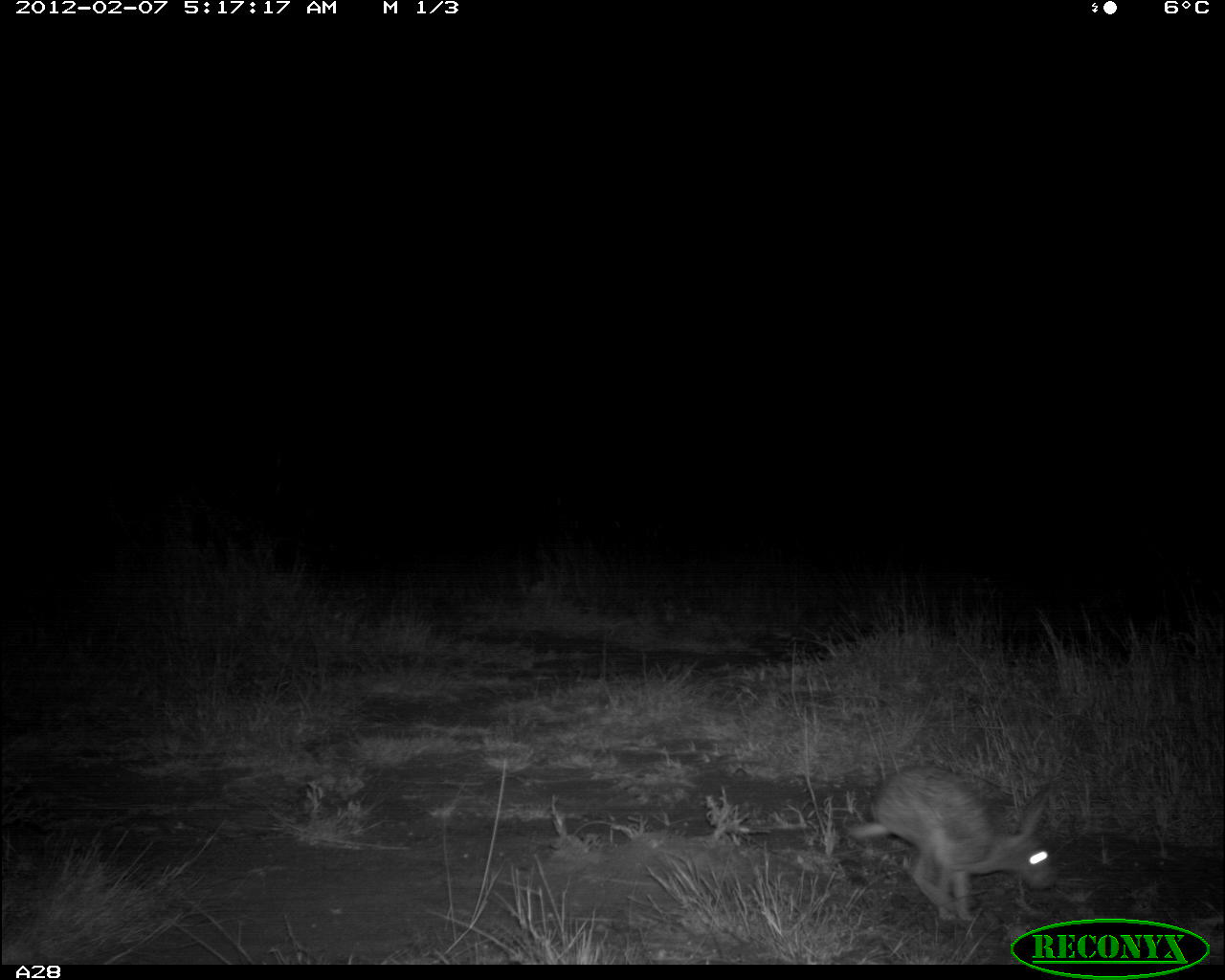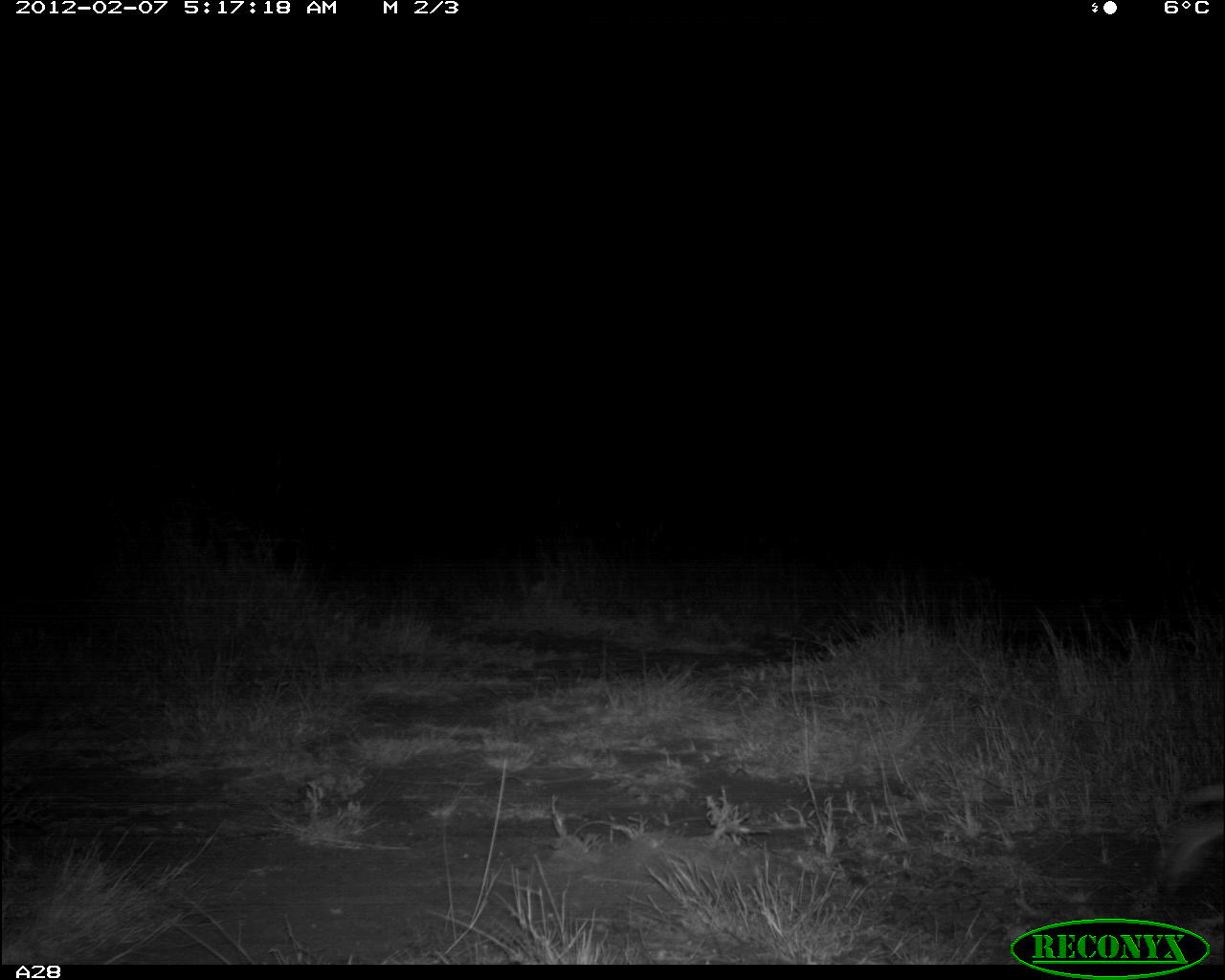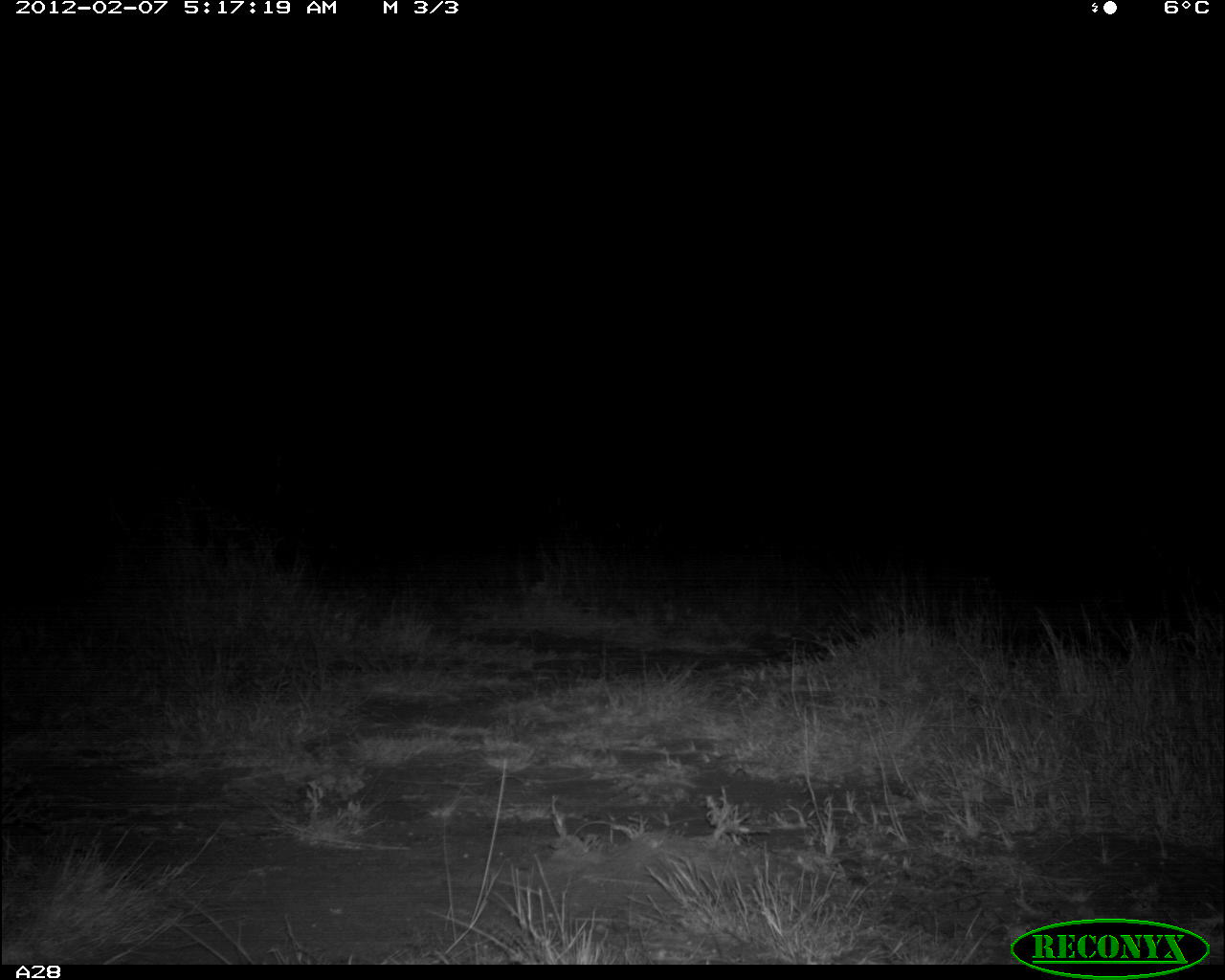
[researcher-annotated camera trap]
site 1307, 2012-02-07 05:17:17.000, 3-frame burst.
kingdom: Animalia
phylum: Chordata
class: Mammalia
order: Lagomorpha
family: Leporidae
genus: Lepus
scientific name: Lepus saxatilis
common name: scrub hare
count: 1